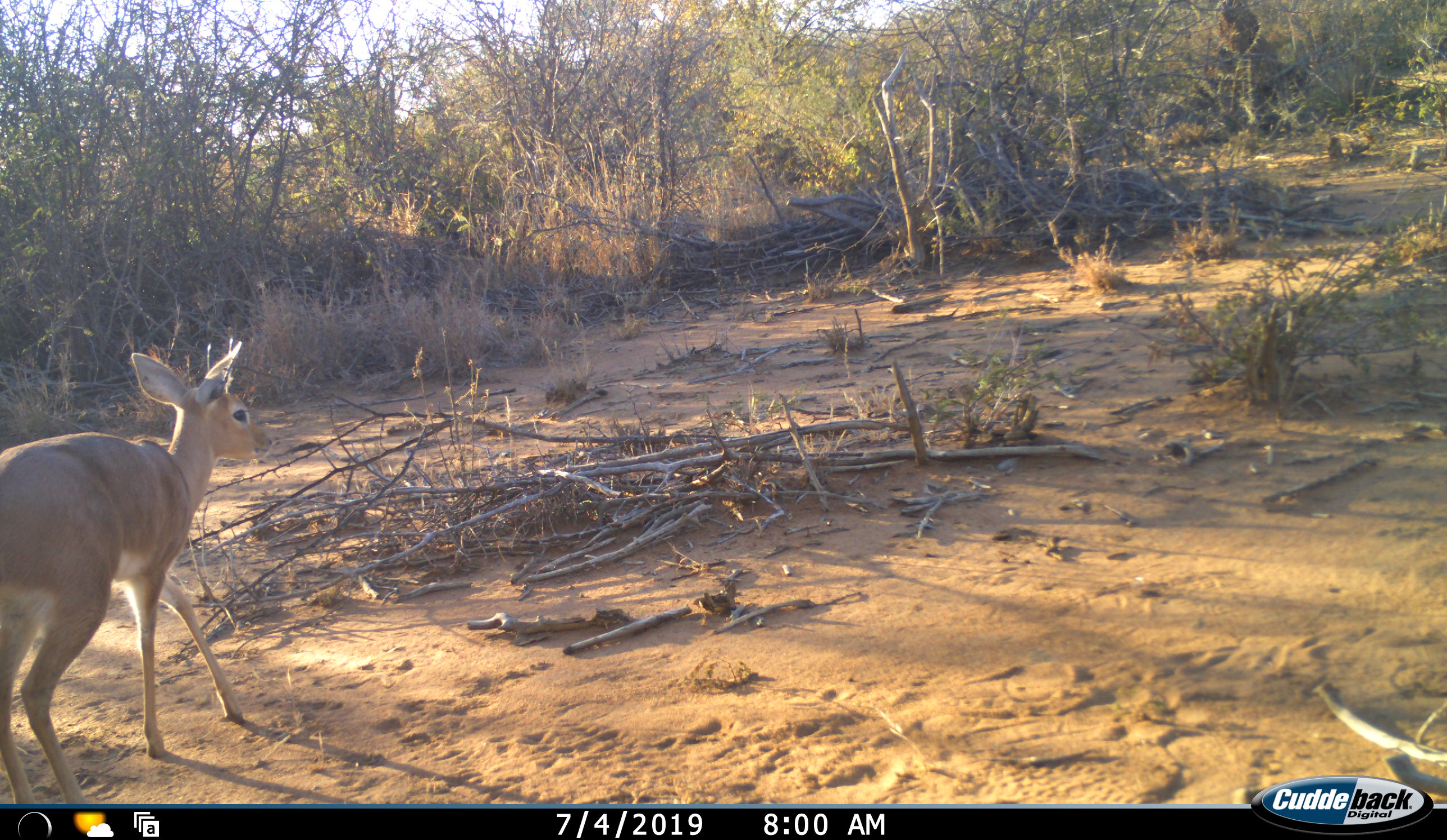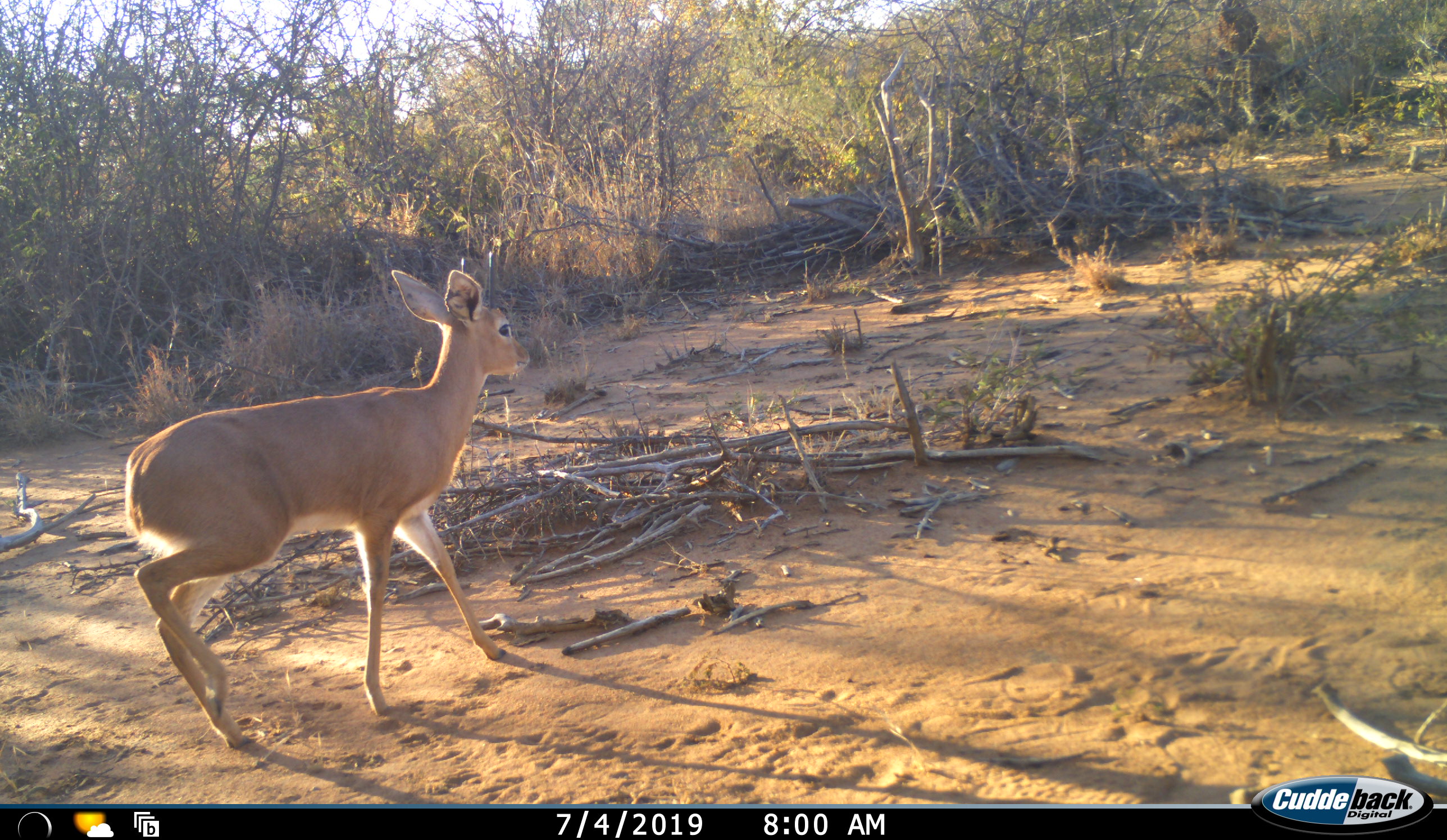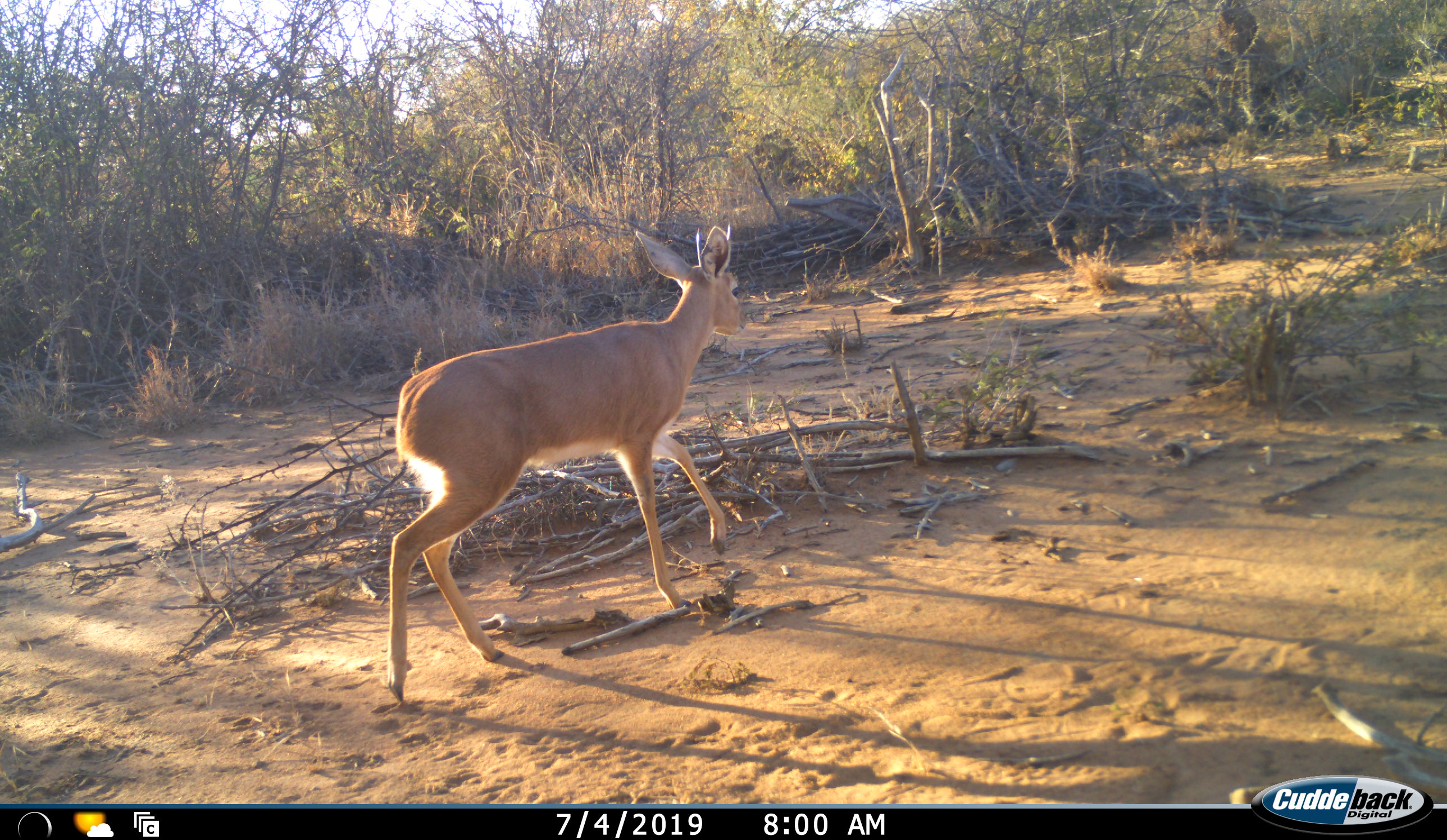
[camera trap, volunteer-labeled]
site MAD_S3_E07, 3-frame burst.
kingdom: Animalia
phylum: Chordata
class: Mammalia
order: Artiodactyla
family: Bovidae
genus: Raphicerus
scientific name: Raphicerus campestris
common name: steenbok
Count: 1.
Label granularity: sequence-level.